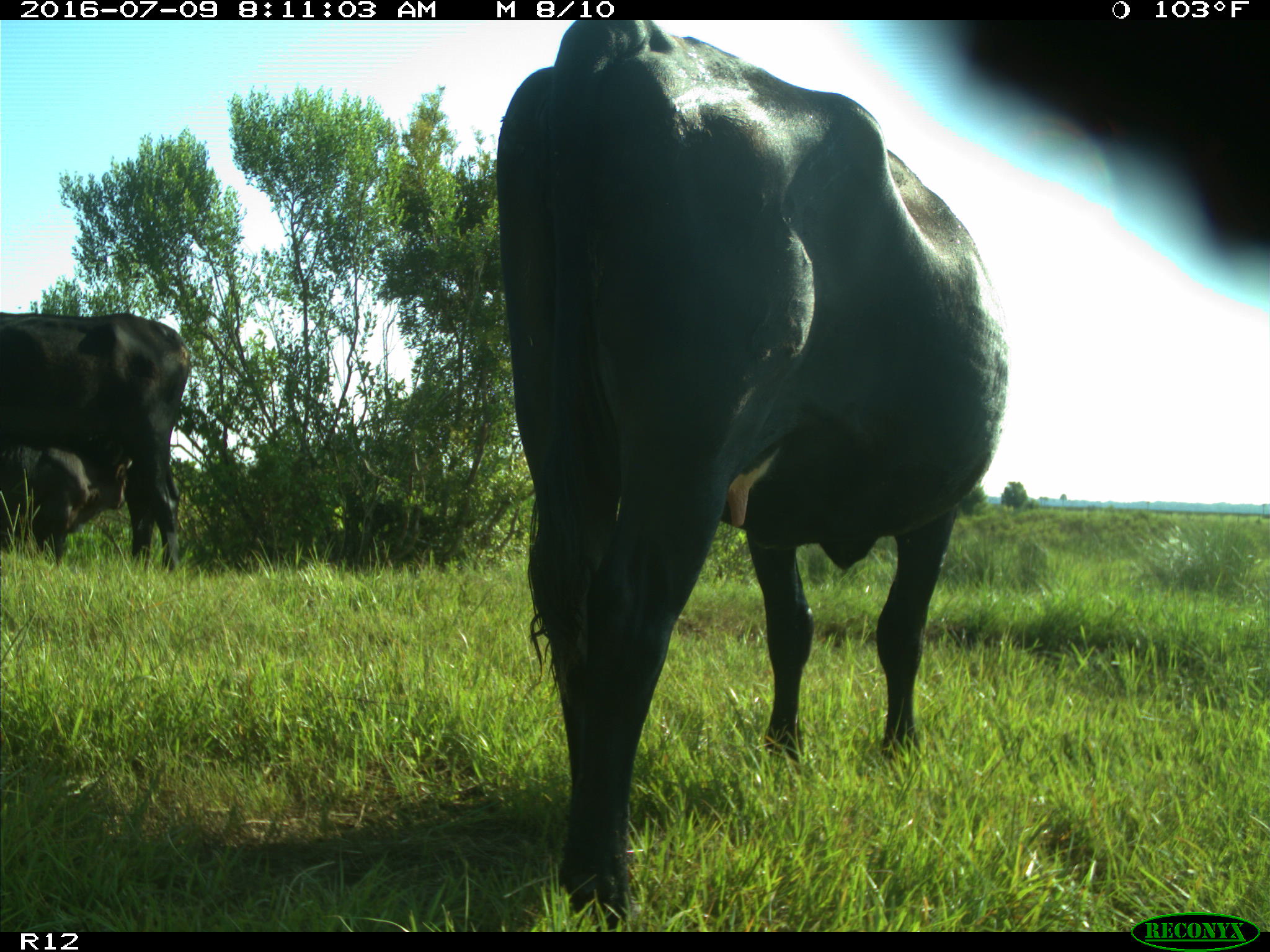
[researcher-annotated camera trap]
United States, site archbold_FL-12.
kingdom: Animalia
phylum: Chordata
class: Mammalia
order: Artiodactyla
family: Bovidae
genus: Bos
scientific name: Bos taurus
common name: domestic cow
Bos taurus (domestic cow).